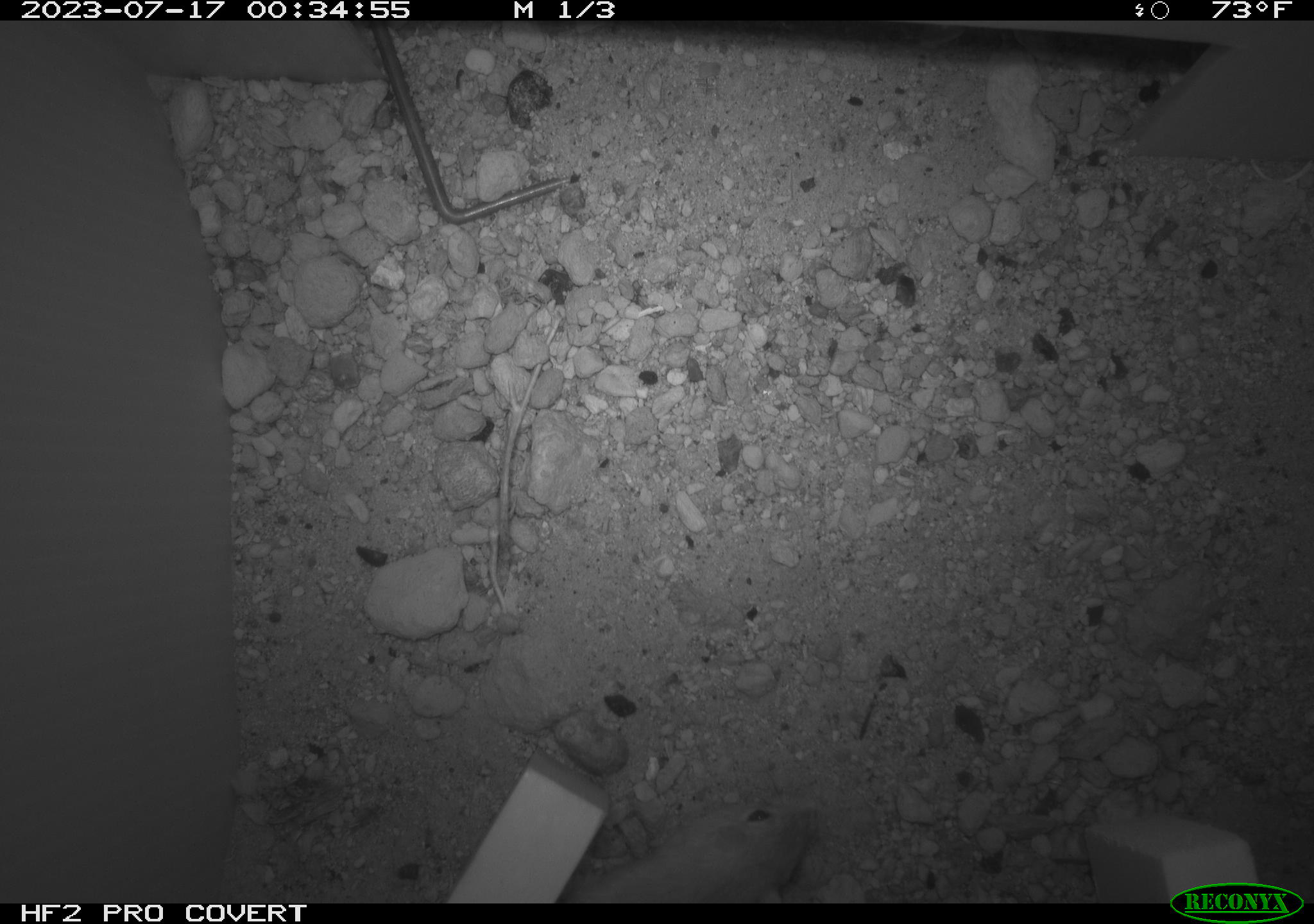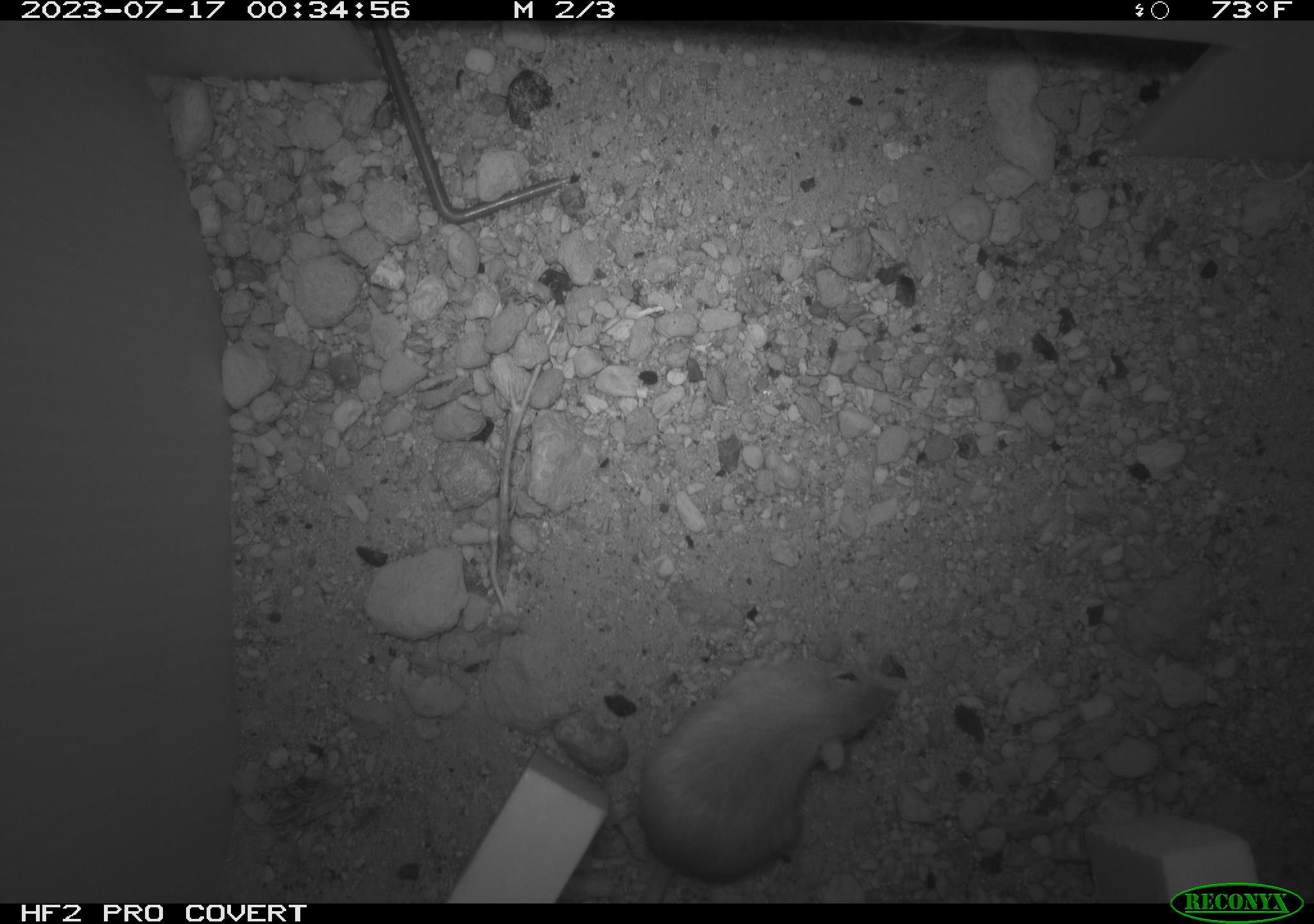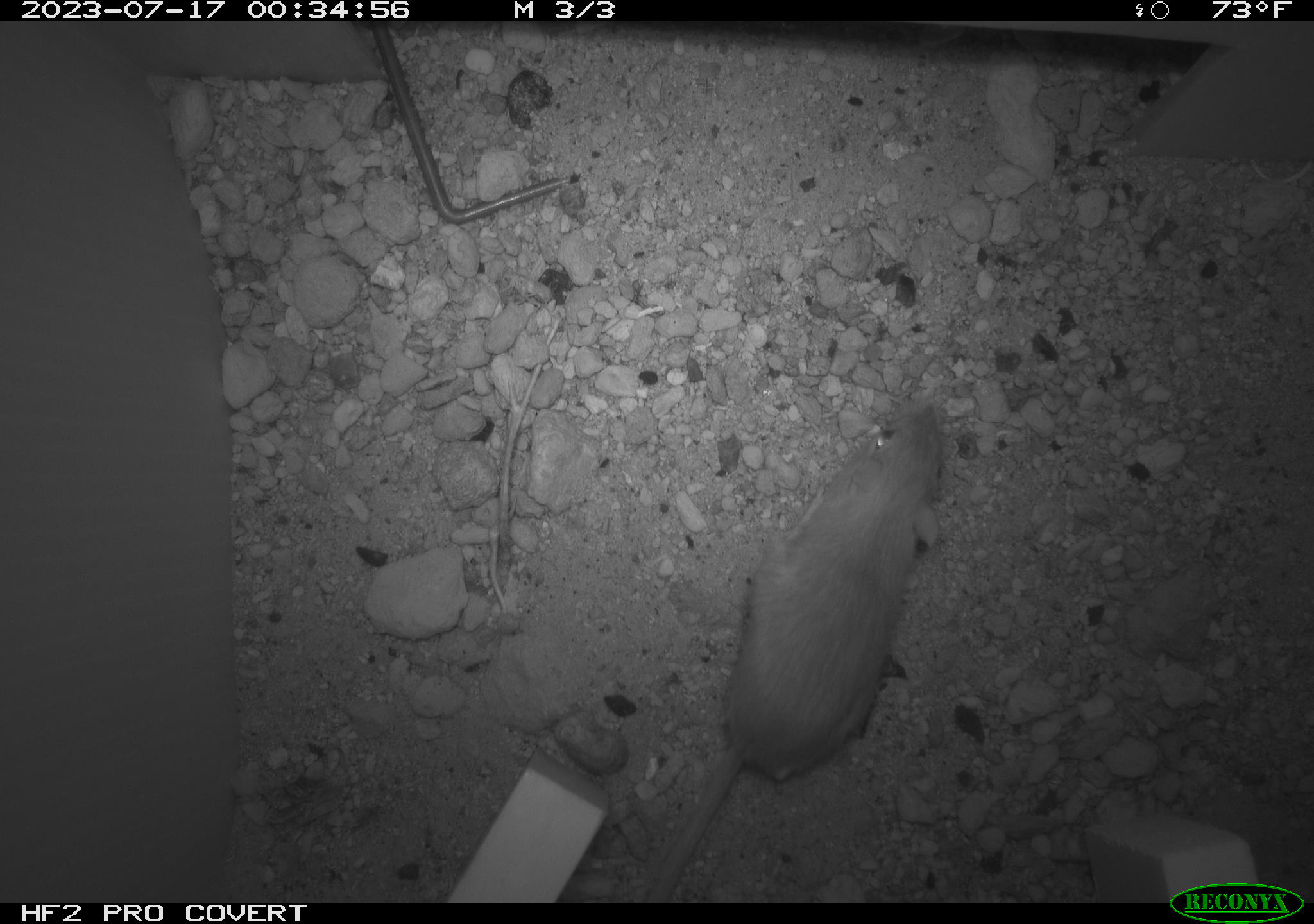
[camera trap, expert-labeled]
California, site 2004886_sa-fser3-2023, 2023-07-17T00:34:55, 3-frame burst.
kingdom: Animalia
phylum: Chordata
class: Mammalia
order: Rodentia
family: Heteromyidae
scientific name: Heteromyidae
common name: kangaroo rats and pocket mice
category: heteromyidae family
Heteromyidae family (kangaroo rats and pocket mice) (Heteromyidae).